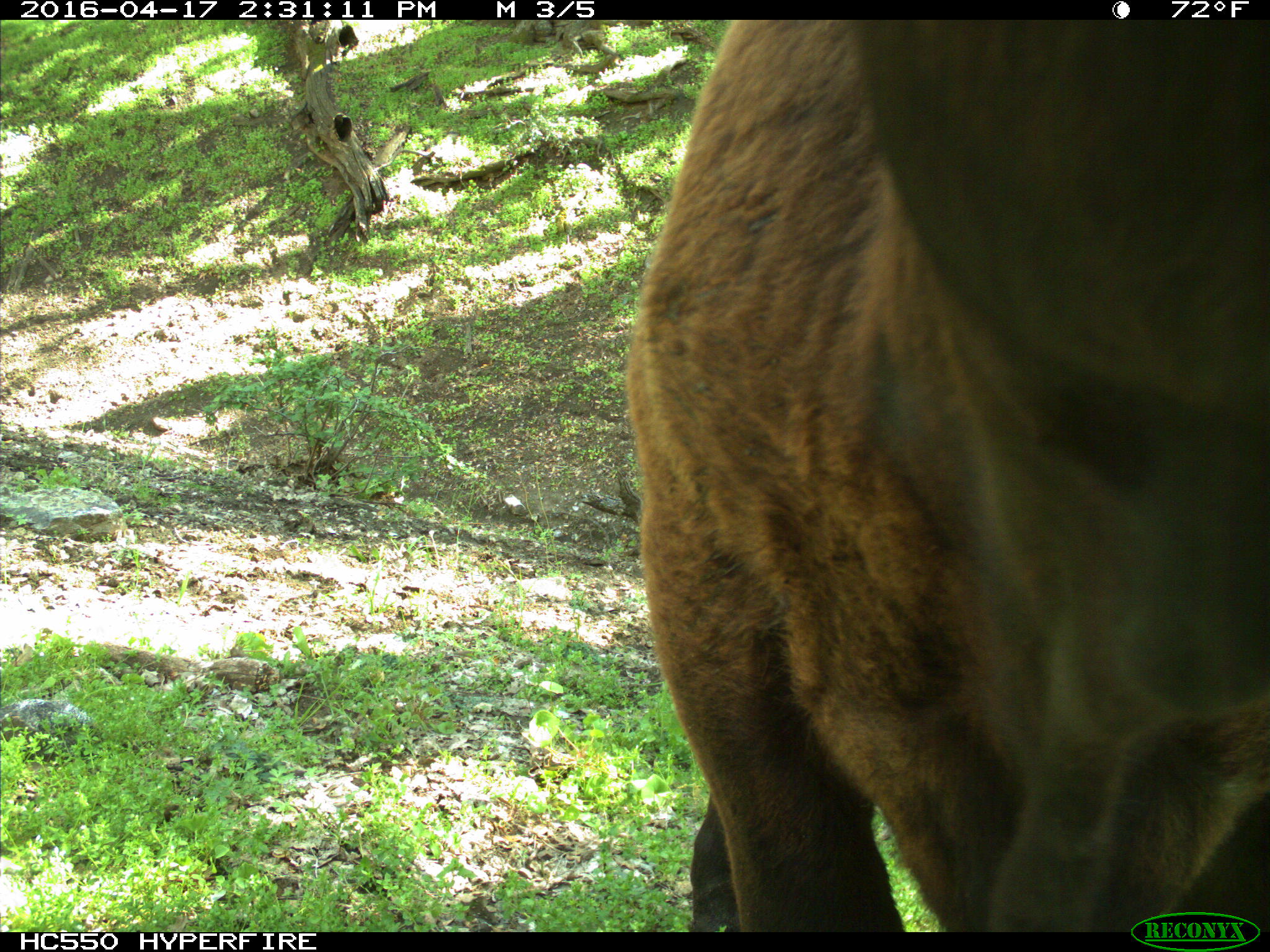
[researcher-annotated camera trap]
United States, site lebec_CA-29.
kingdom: Animalia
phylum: Chordata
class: Mammalia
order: Artiodactyla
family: Bovidae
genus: Bos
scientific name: Bos taurus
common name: domestic cow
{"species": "Bos taurus (domestic cow)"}